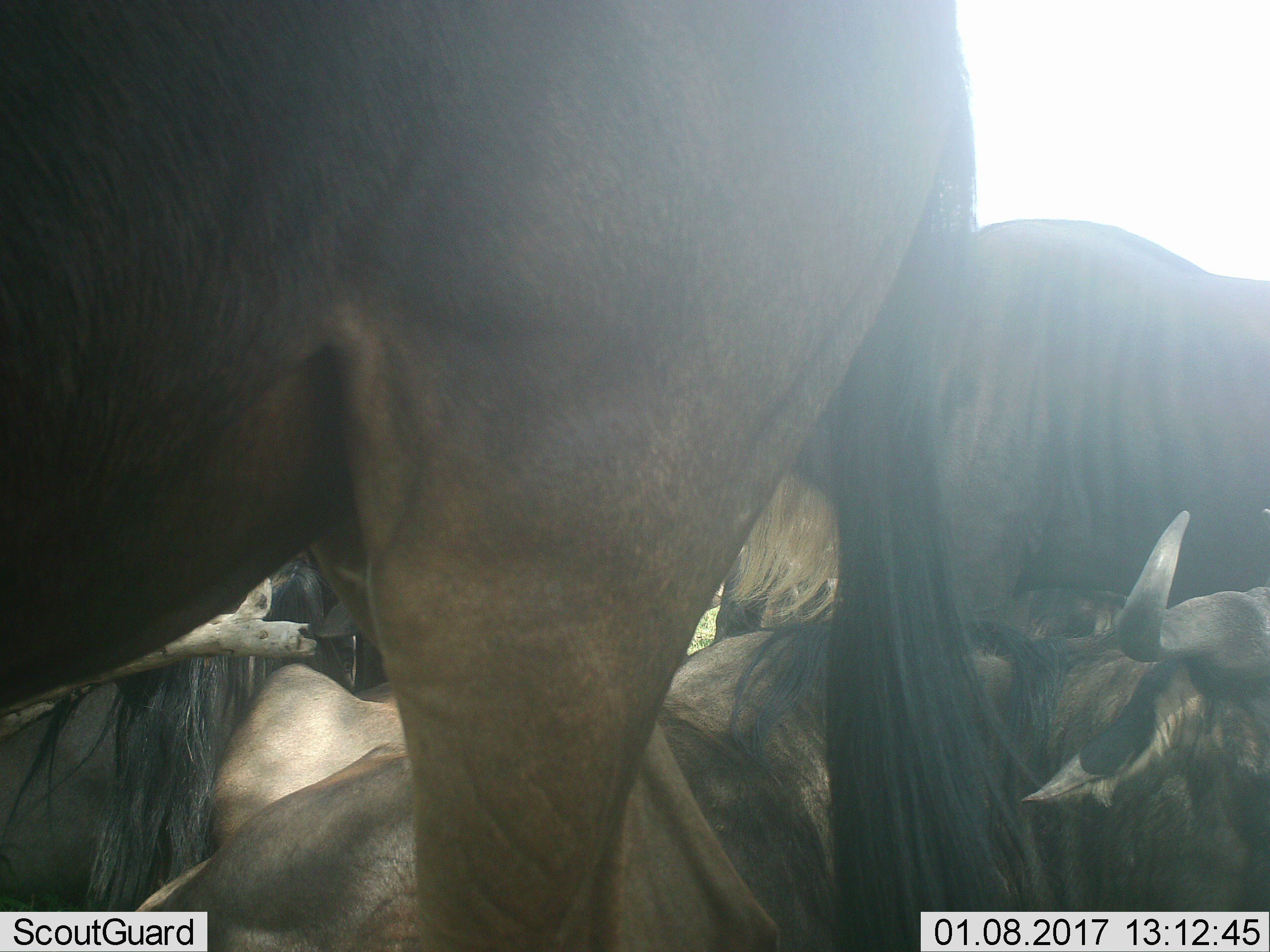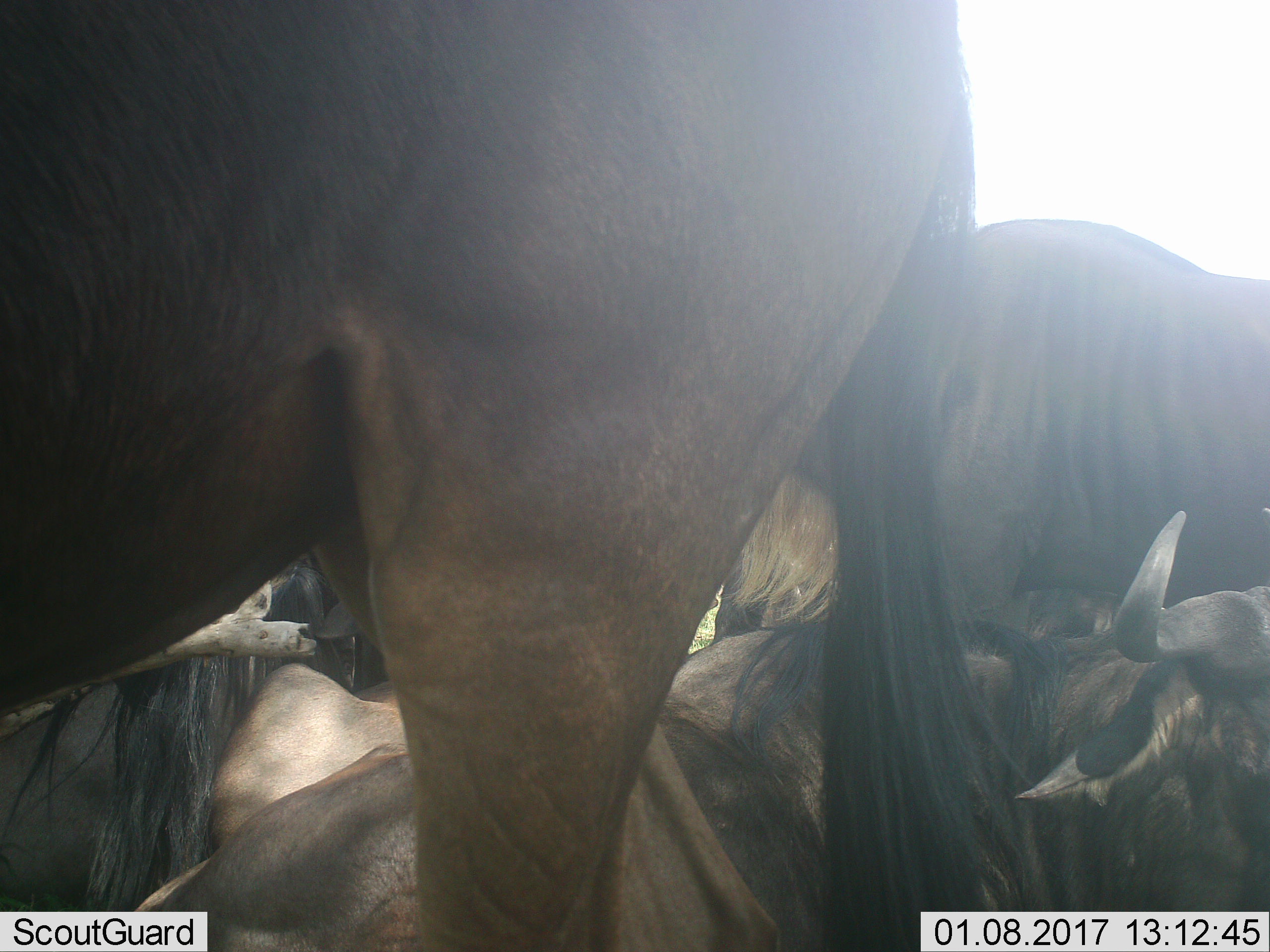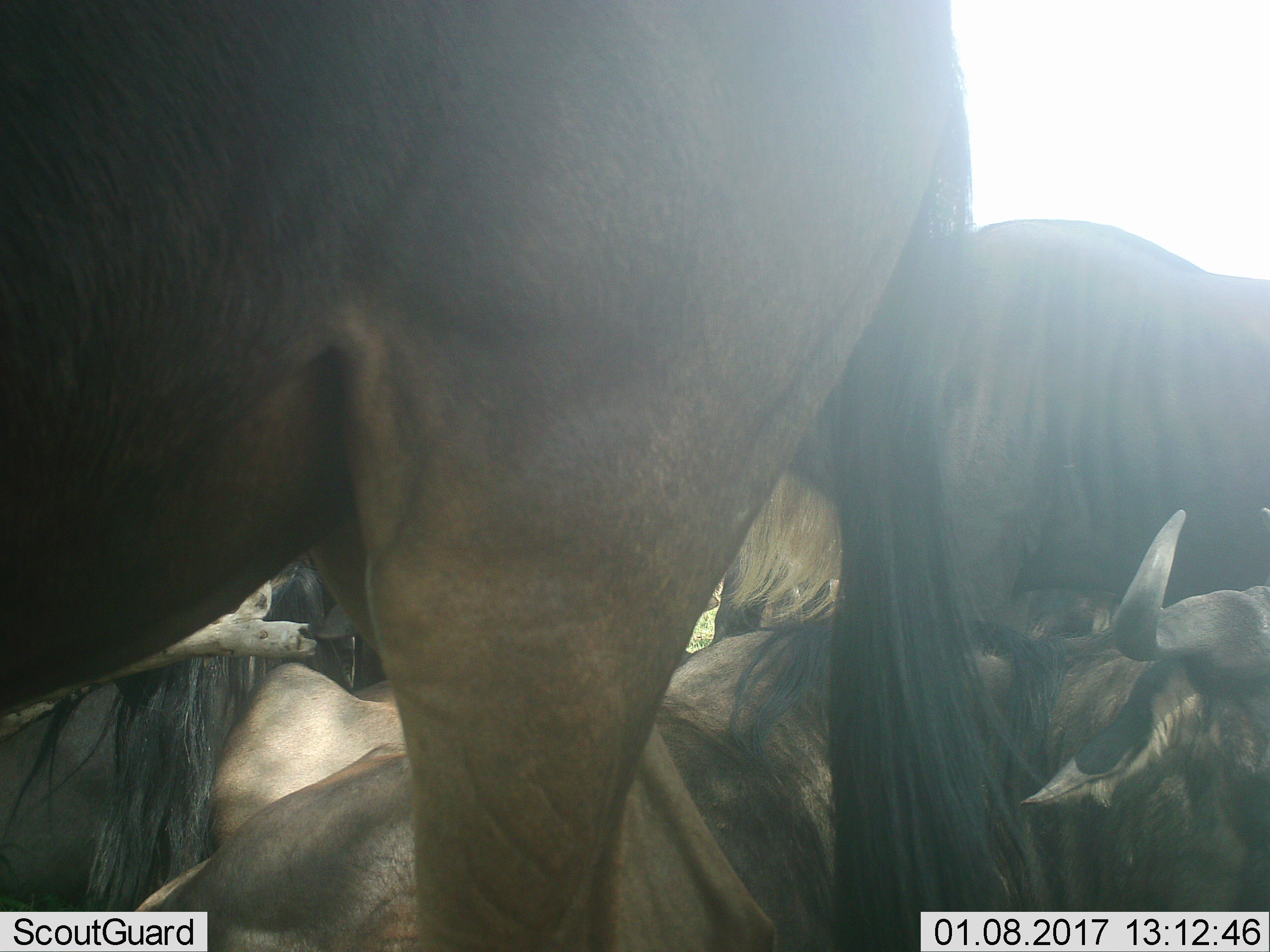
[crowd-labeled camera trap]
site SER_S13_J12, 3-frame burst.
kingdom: Animalia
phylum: Chordata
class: Mammalia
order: Artiodactyla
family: Bovidae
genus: Connochaetes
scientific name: Connochaetes taurinus taurinus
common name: blue wildebeest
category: wildebeestblue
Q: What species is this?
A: Wildebeestblue (blue wildebeest) (Connochaetes taurinus taurinus).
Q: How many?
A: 4.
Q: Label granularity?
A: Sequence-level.